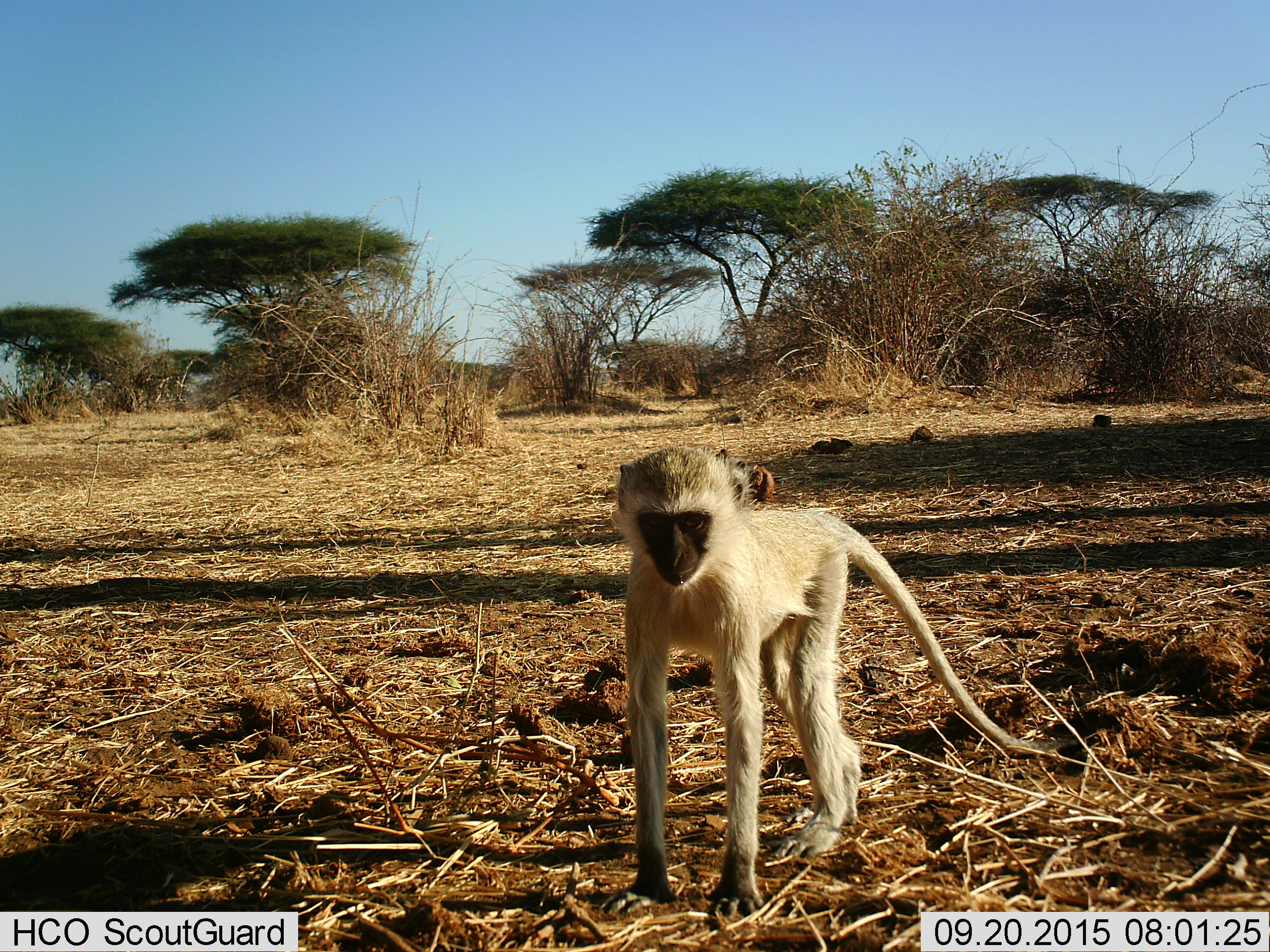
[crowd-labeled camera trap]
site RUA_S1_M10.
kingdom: Animalia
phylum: Chordata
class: Mammalia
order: Primates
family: Cercopithecidae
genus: Chlorocebus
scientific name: Chlorocebus pygerythrus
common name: vervet monkey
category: monkeyvervet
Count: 1.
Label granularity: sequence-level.